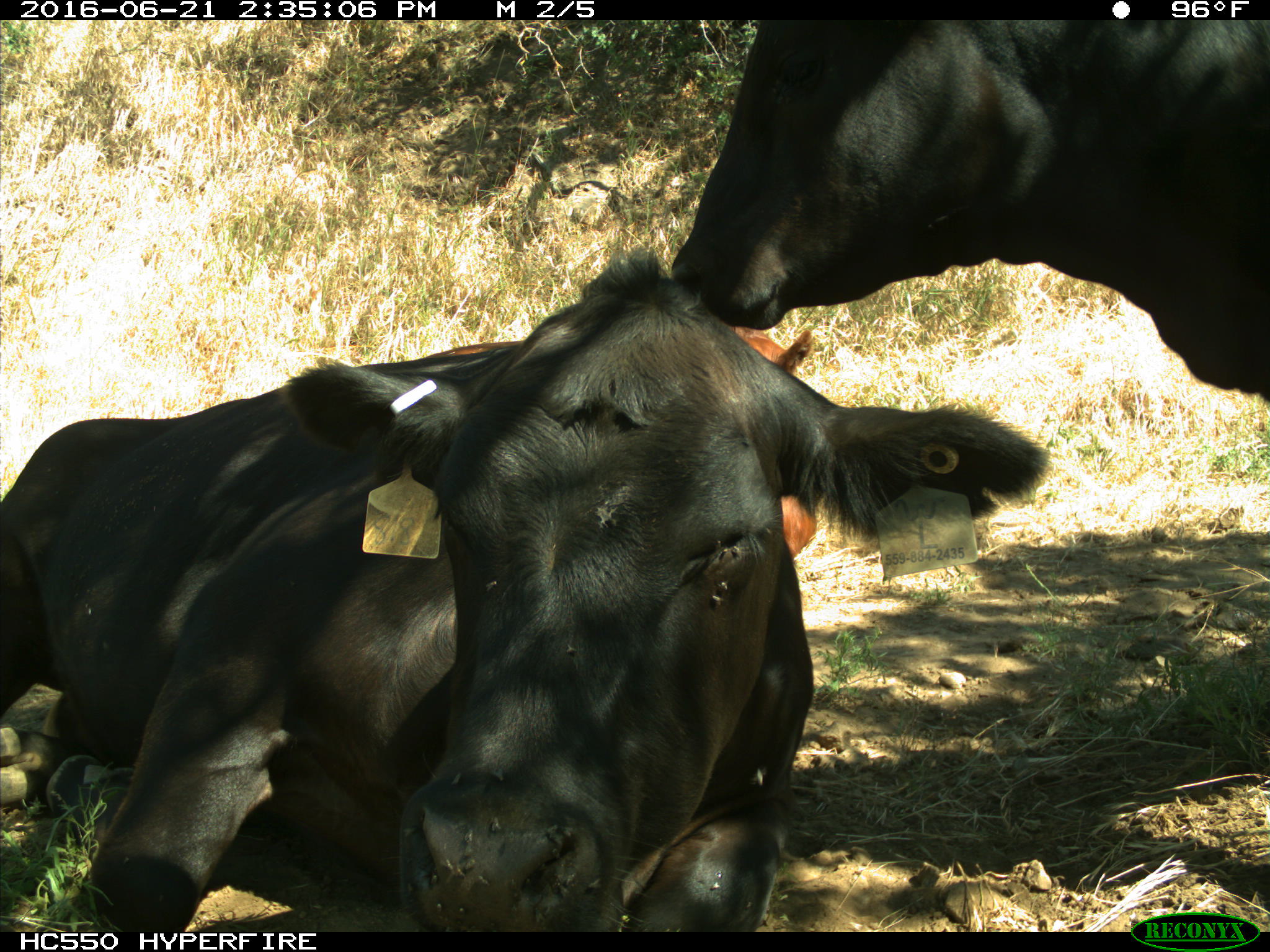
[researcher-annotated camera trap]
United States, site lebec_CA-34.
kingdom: Animalia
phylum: Chordata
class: Mammalia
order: Artiodactyla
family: Bovidae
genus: Bos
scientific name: Bos taurus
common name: domestic cow